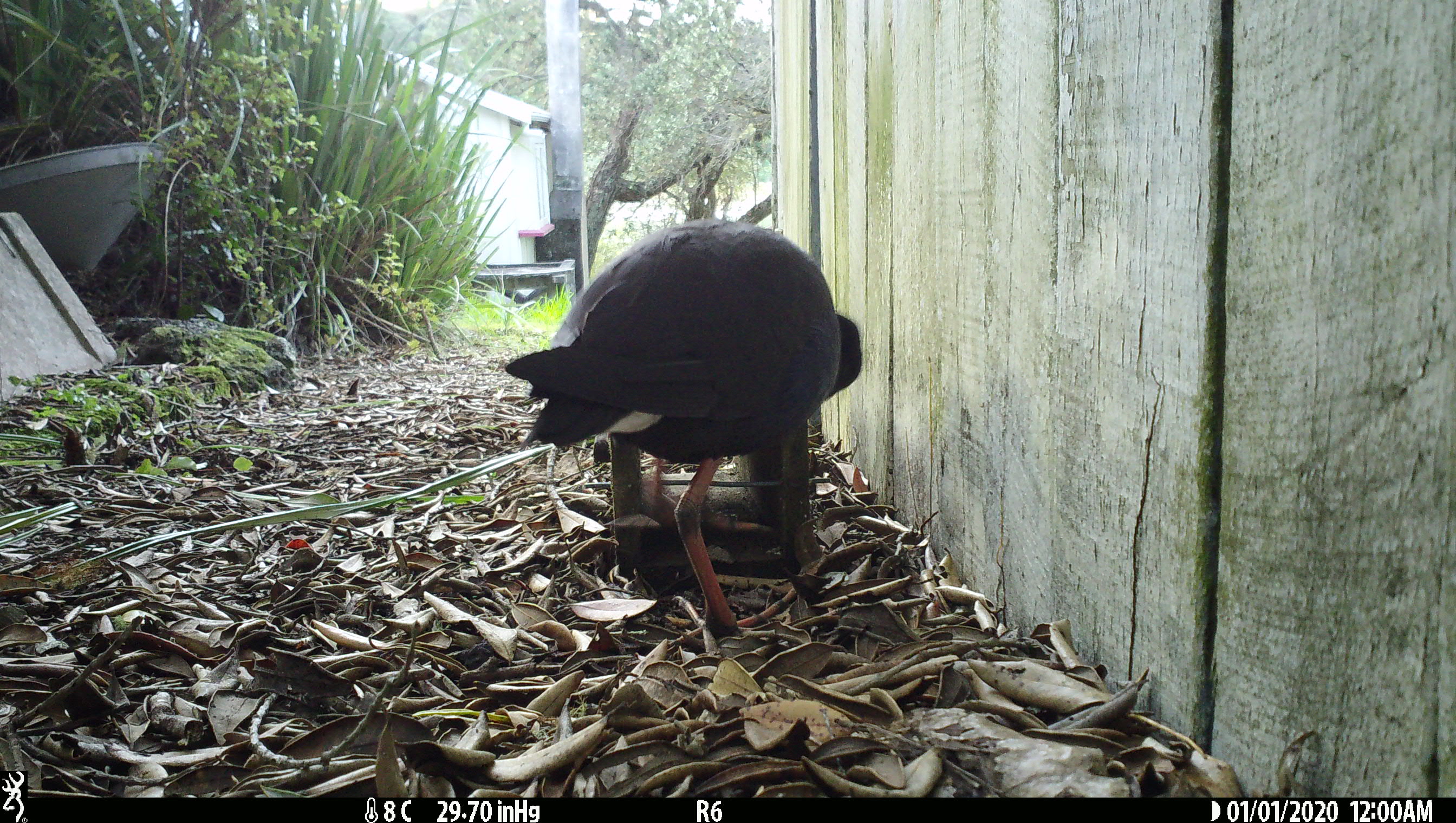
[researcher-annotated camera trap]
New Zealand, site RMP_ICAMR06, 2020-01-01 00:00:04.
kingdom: Animalia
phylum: Chordata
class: Aves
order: Gruiformes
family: Rallidae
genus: Porphyrio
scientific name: Porphyrio melanotus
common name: australasian swamphen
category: pukeko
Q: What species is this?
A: Pukeko (australasian swamphen) (Porphyrio melanotus).